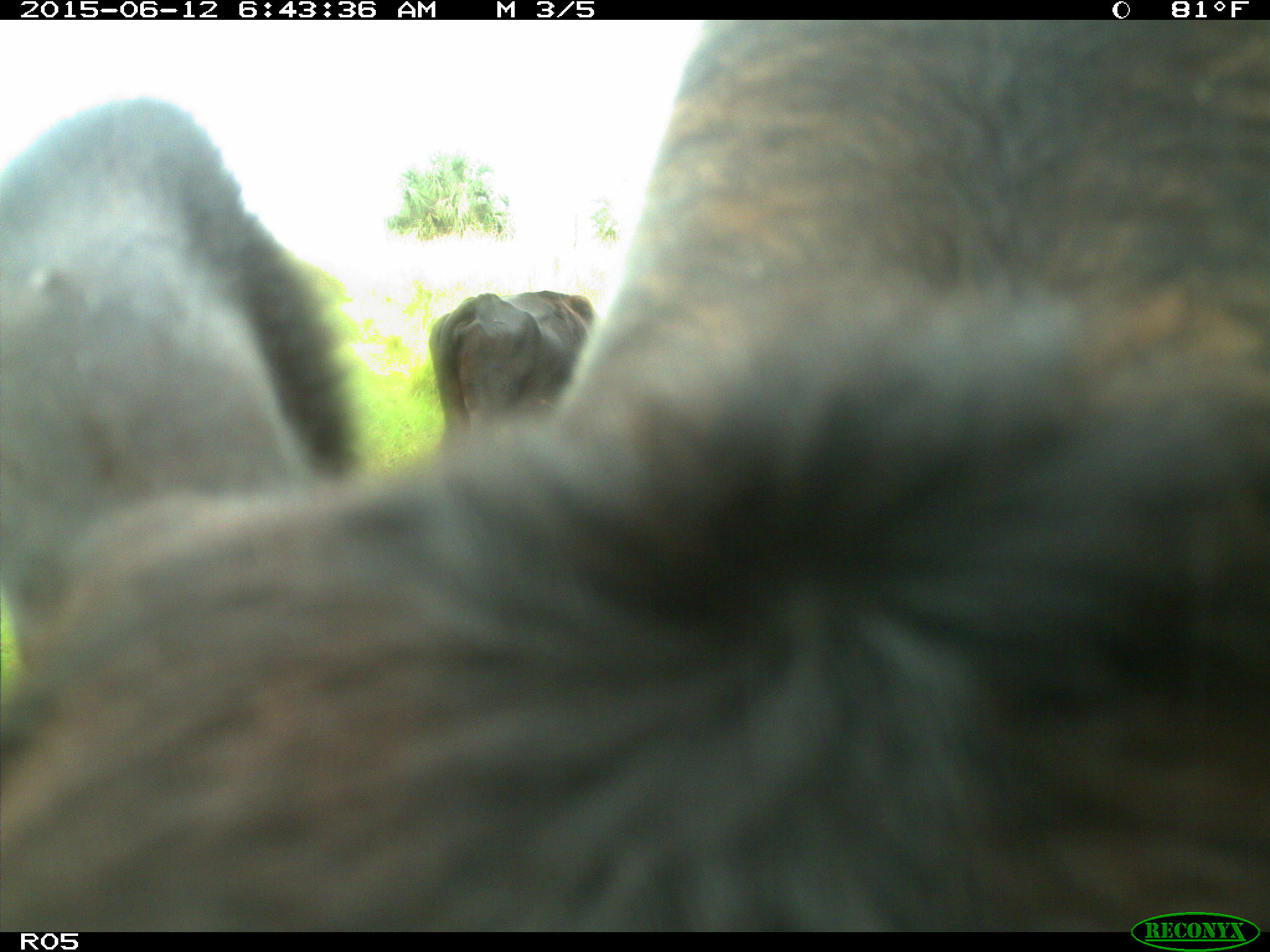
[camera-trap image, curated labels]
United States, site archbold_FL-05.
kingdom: Animalia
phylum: Chordata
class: Mammalia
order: Artiodactyla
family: Bovidae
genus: Bos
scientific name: Bos taurus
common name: domestic cow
Bos taurus (domestic cow).